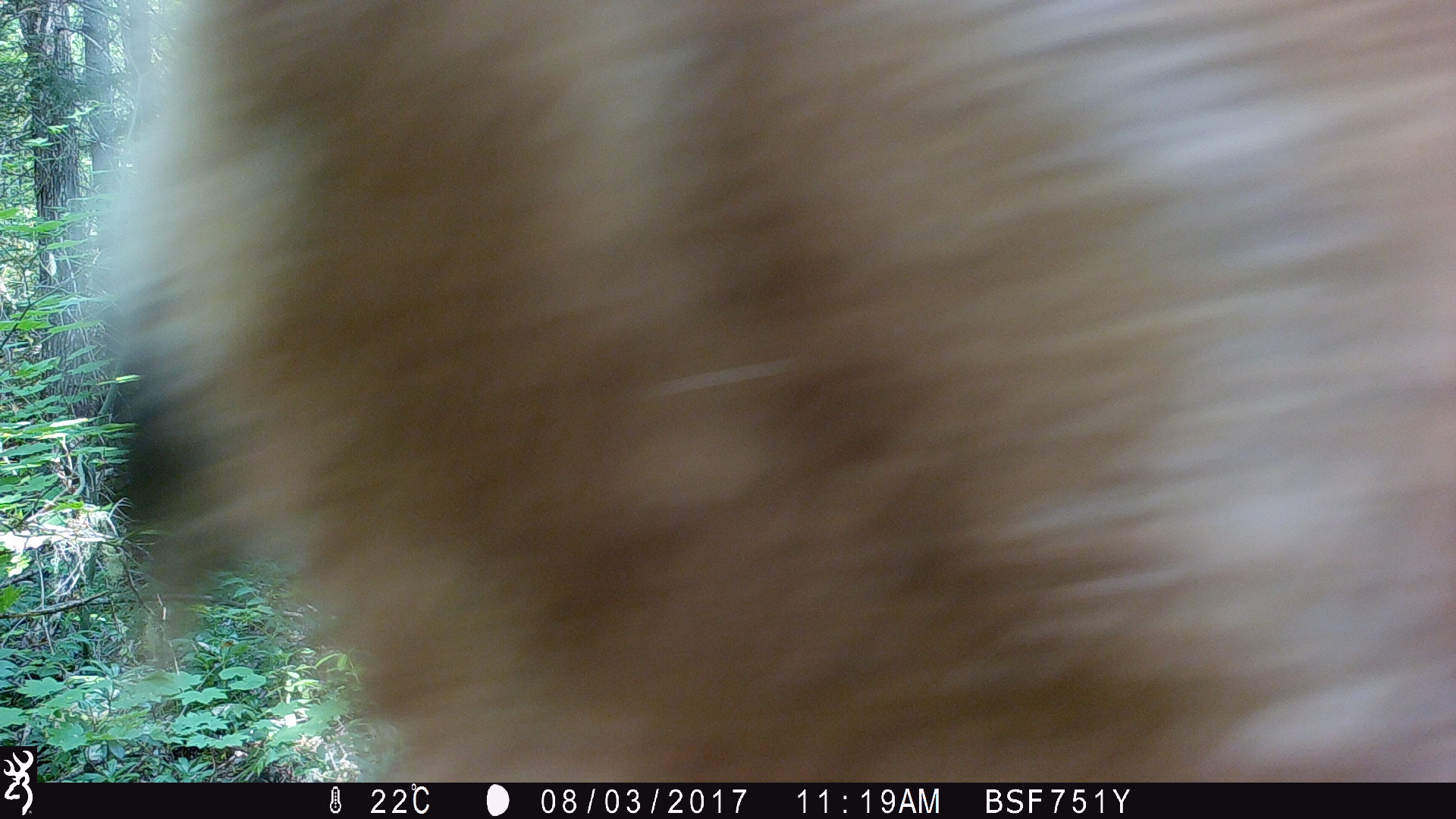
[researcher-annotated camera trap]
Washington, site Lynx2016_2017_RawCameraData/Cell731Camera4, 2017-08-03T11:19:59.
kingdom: Animalia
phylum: Chordata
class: Mammalia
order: Artiodactyla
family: Cervidae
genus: Odocoileus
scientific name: Odocoileus hemionus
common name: mule deer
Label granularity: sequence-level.